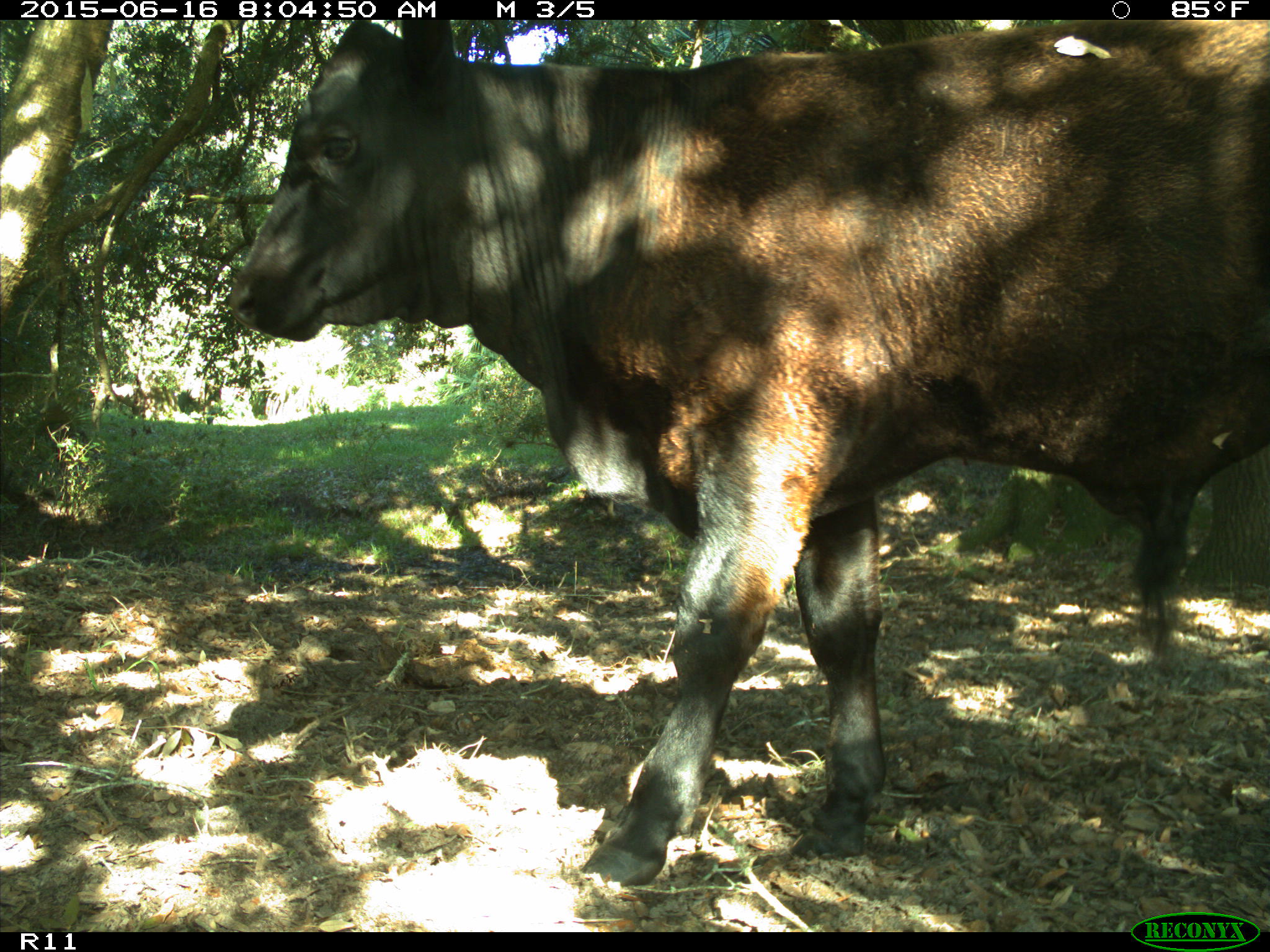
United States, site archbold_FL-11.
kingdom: Animalia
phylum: Chordata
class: Mammalia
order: Artiodactyla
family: Bovidae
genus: Bos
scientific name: Bos taurus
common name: domestic cow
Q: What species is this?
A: Bos taurus (domestic cow).